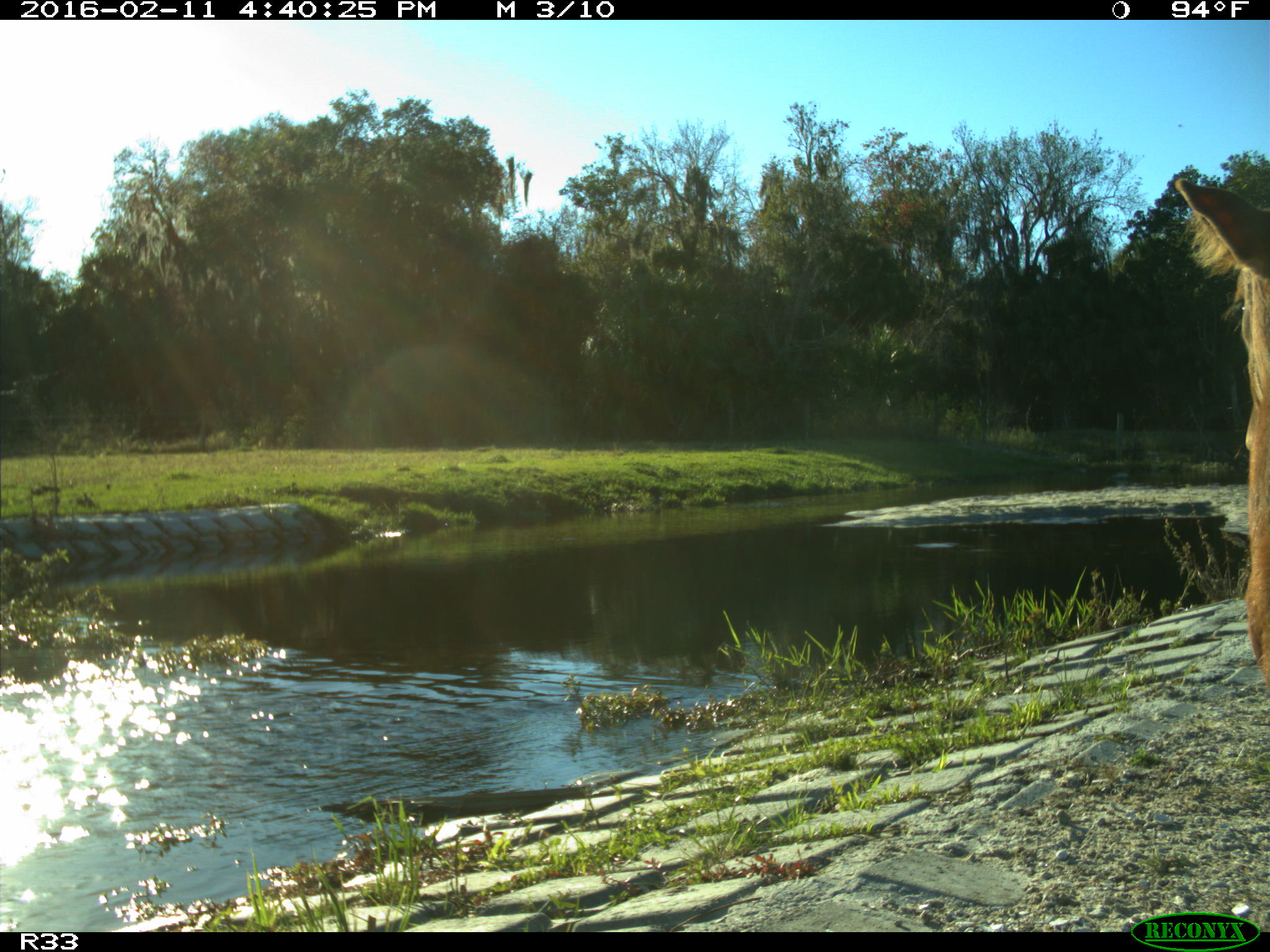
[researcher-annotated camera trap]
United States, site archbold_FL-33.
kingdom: Animalia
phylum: Chordata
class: Mammalia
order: Artiodactyla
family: Bovidae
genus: Bos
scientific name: Bos taurus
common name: domestic cow